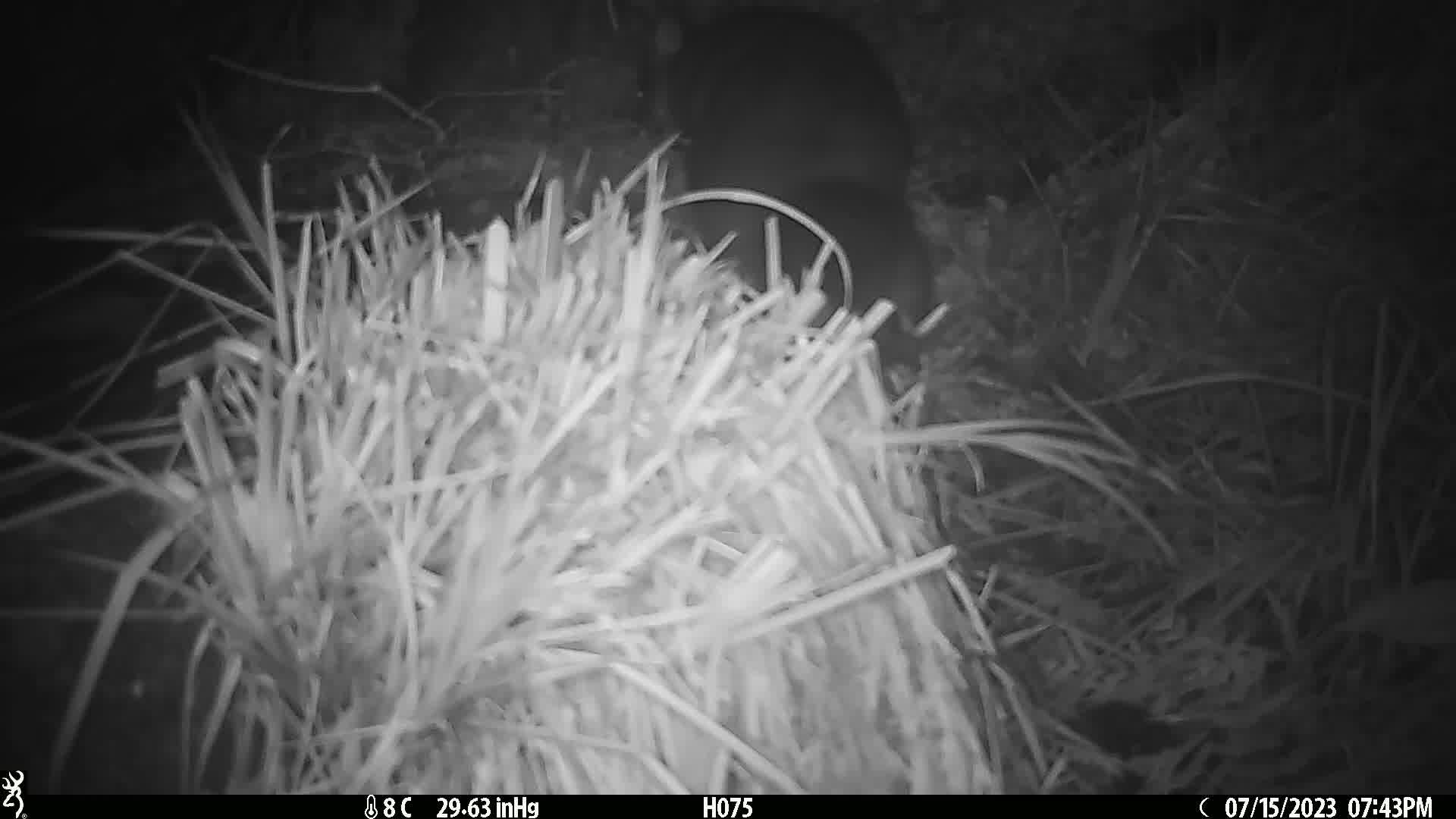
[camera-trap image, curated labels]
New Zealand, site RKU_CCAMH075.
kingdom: Animalia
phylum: Chordata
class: Mammalia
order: Diprotodontia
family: Phalangeridae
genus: Trichosurus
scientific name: Trichosurus vulpecula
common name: common brushtail possum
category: possum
Possum (common brushtail possum) (Trichosurus vulpecula).